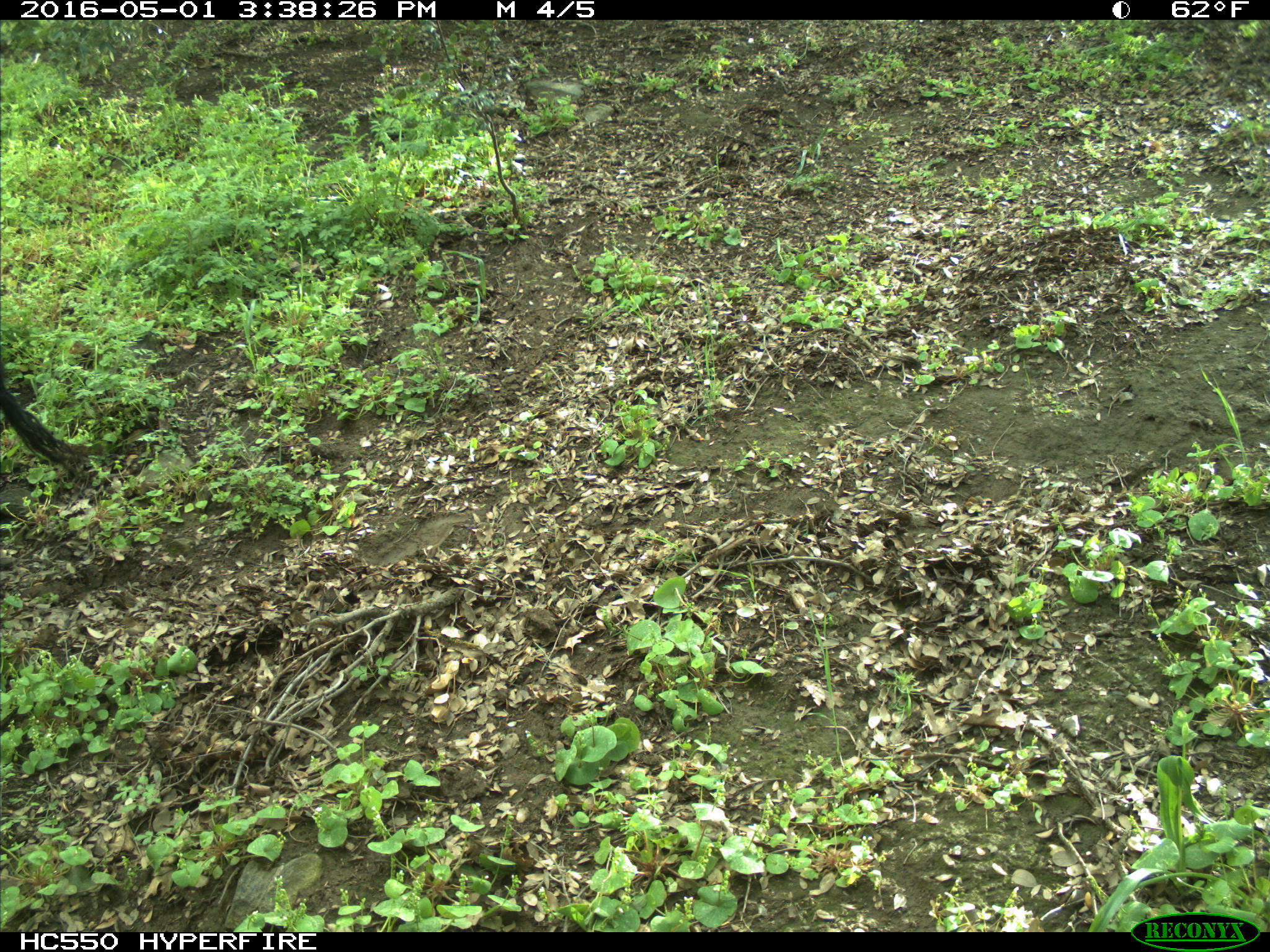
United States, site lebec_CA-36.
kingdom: Animalia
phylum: Chordata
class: Mammalia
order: Artiodactyla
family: Bovidae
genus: Bos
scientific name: Bos taurus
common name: domestic cow